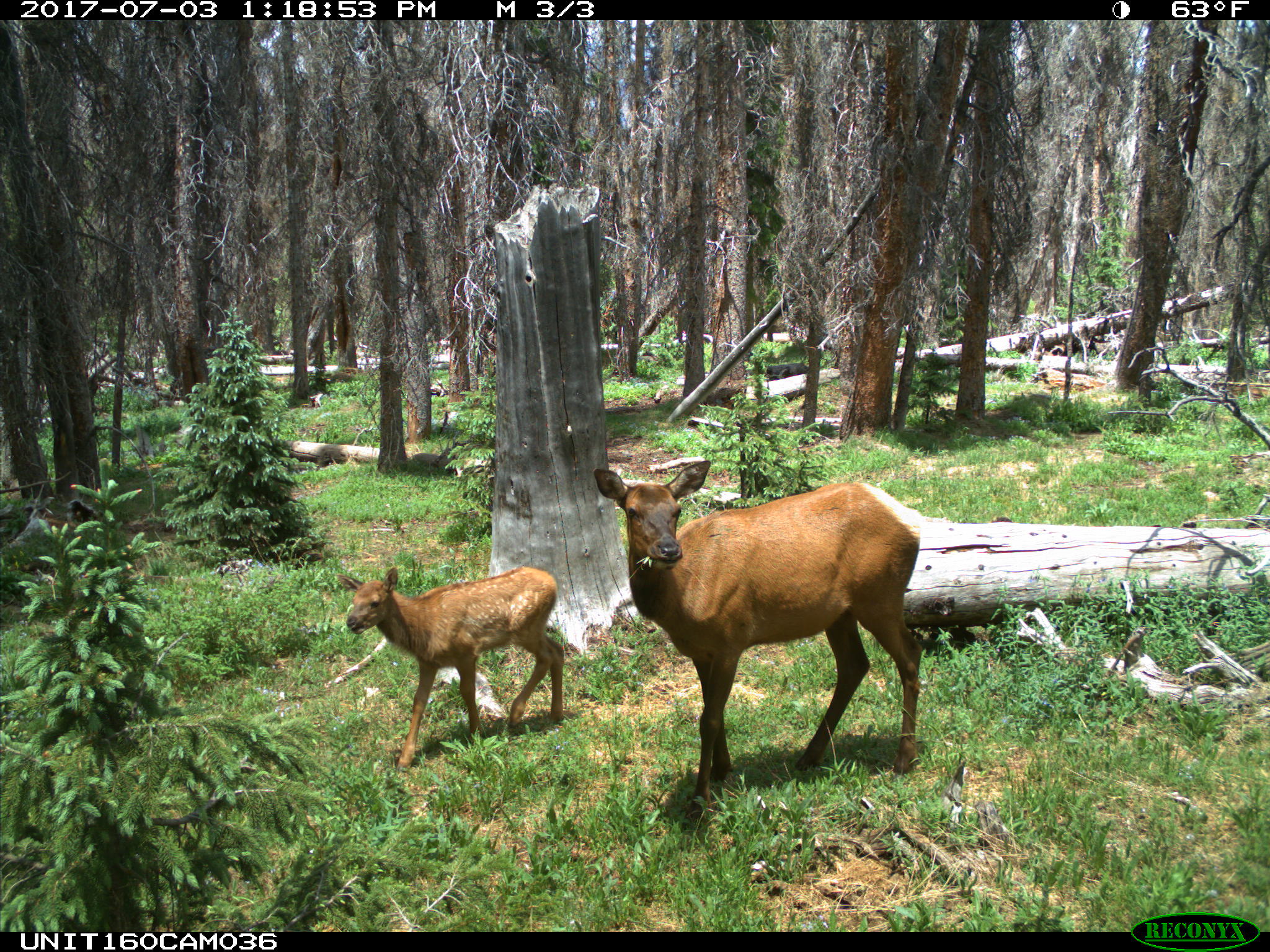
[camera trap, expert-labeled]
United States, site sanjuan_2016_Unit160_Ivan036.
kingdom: Animalia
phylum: Chordata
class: Mammalia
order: Artiodactyla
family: Cervidae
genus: Cervus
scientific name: Cervus elaphus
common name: red deer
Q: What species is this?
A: Cervus elaphus (red deer).